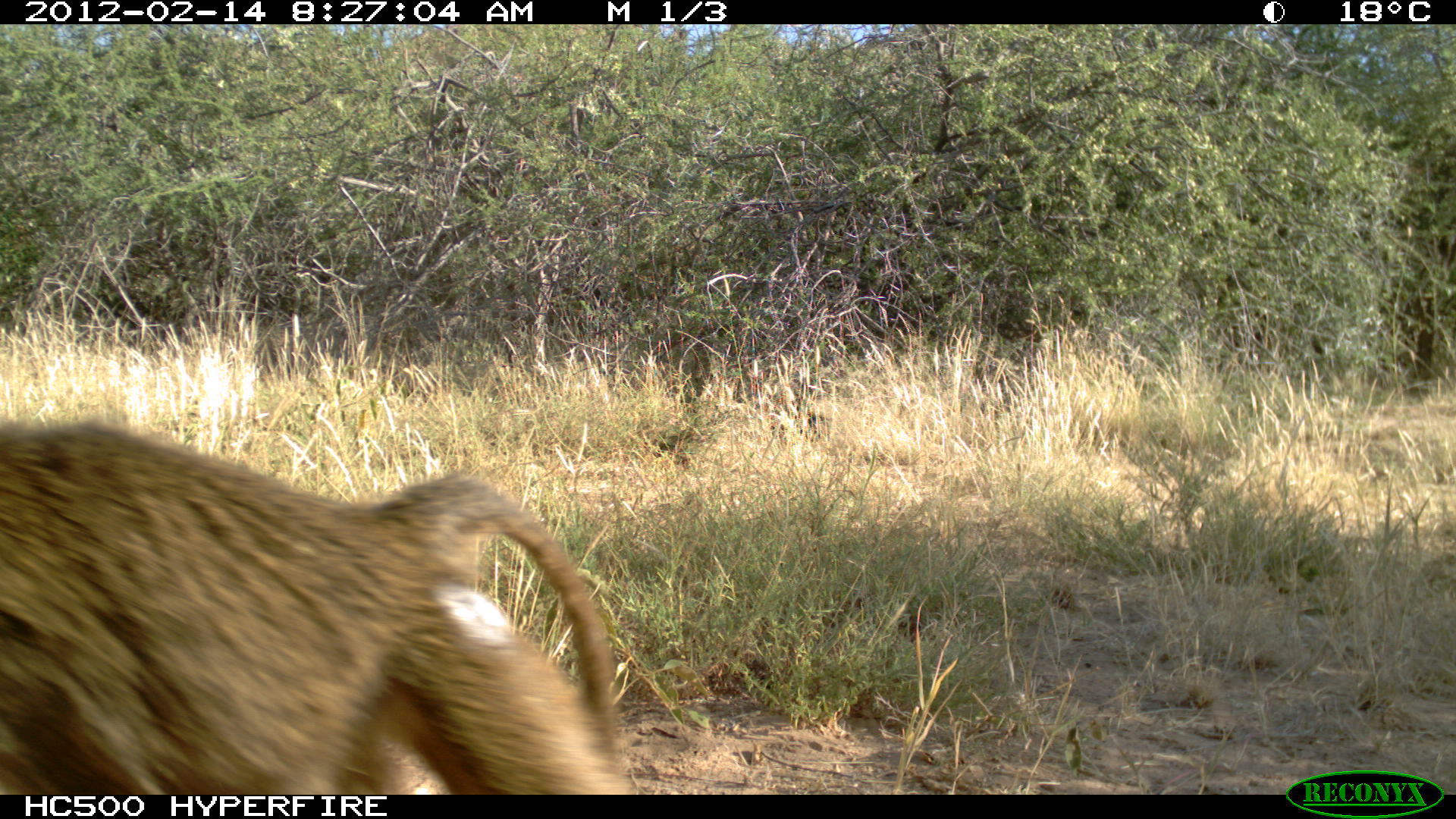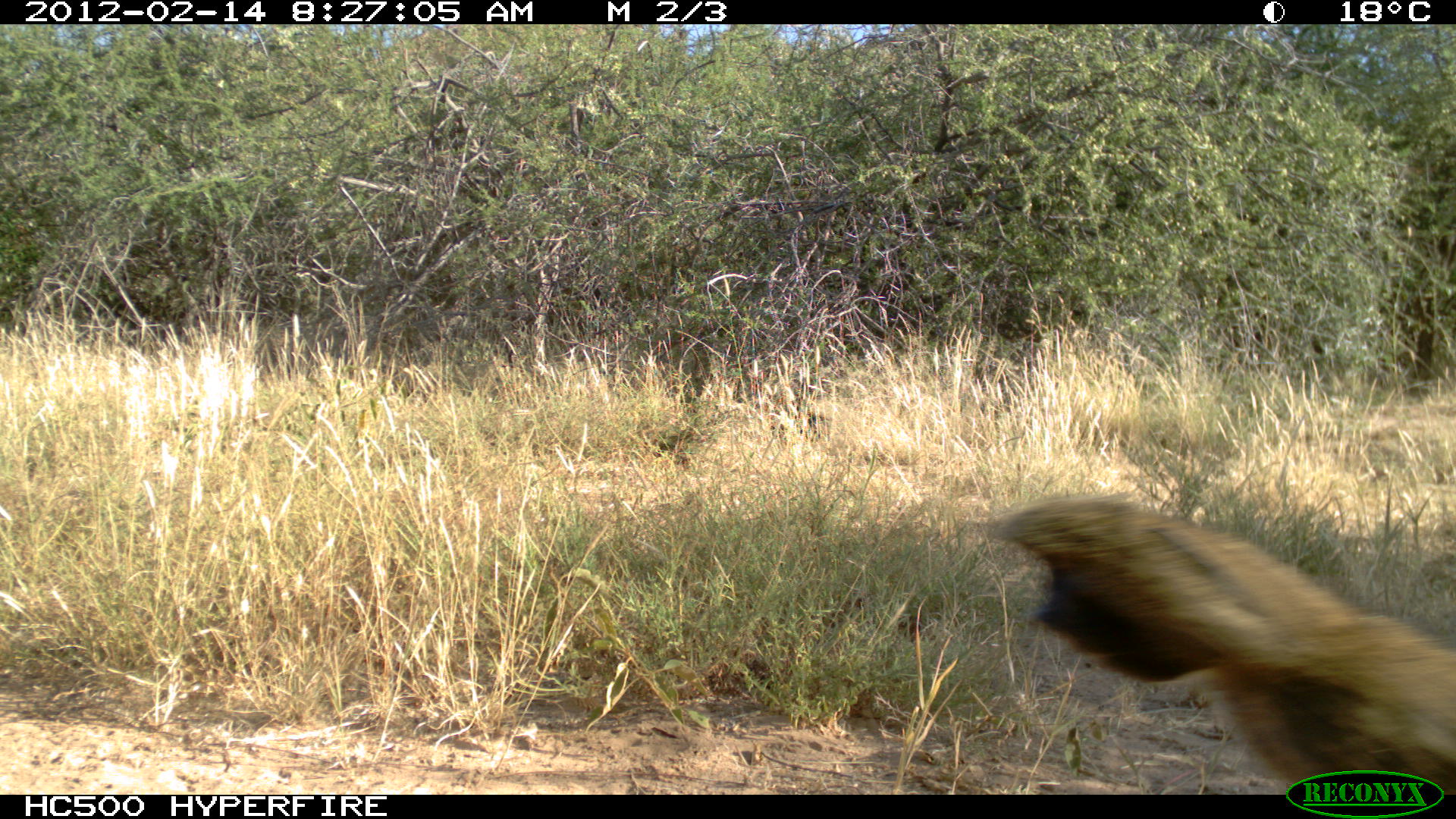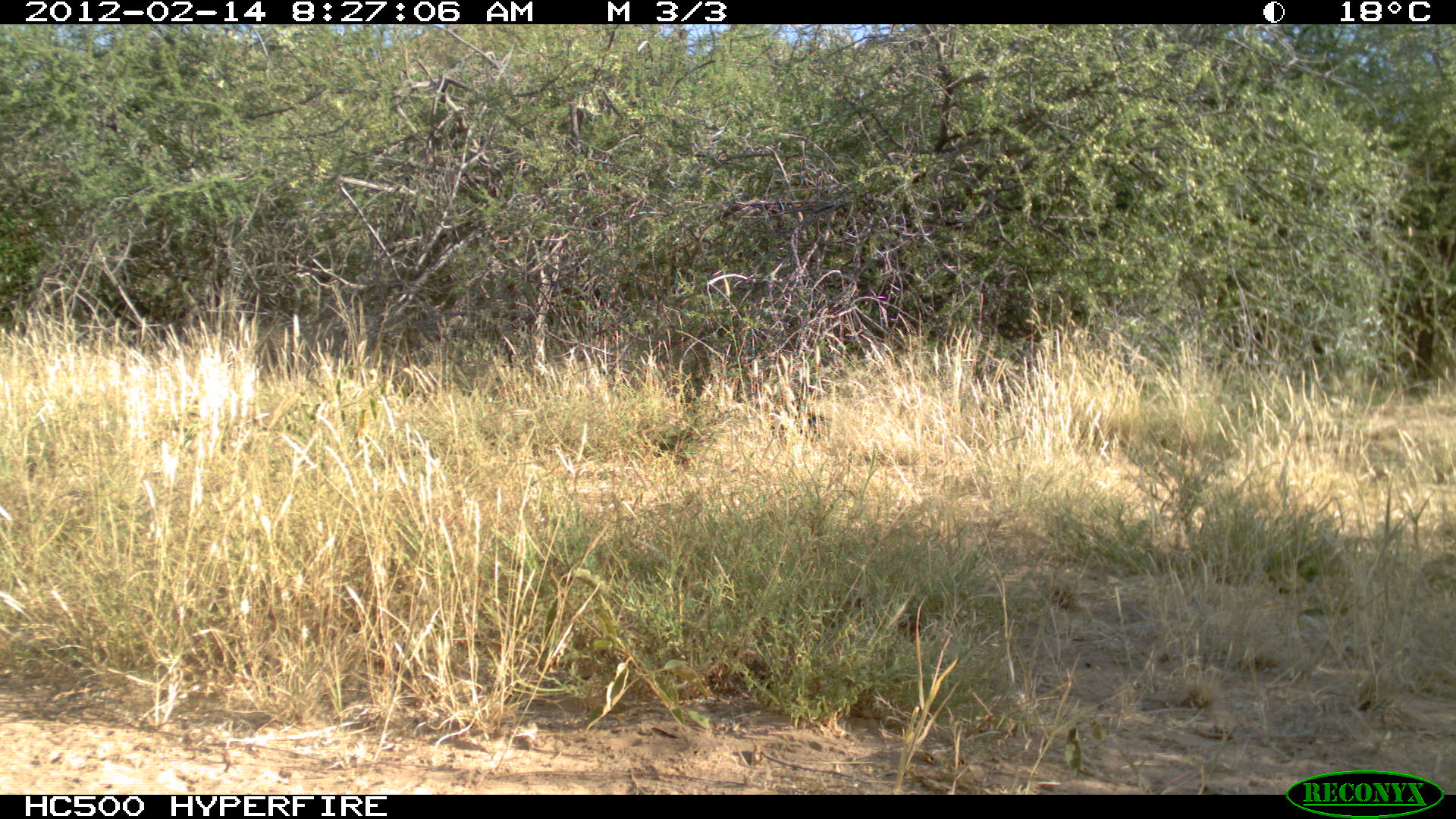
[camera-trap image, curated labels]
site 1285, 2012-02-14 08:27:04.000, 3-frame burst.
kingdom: Animalia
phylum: Chordata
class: Mammalia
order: Primates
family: Cercopithecidae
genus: Papio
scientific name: Papio anubis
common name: olive baboon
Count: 1.